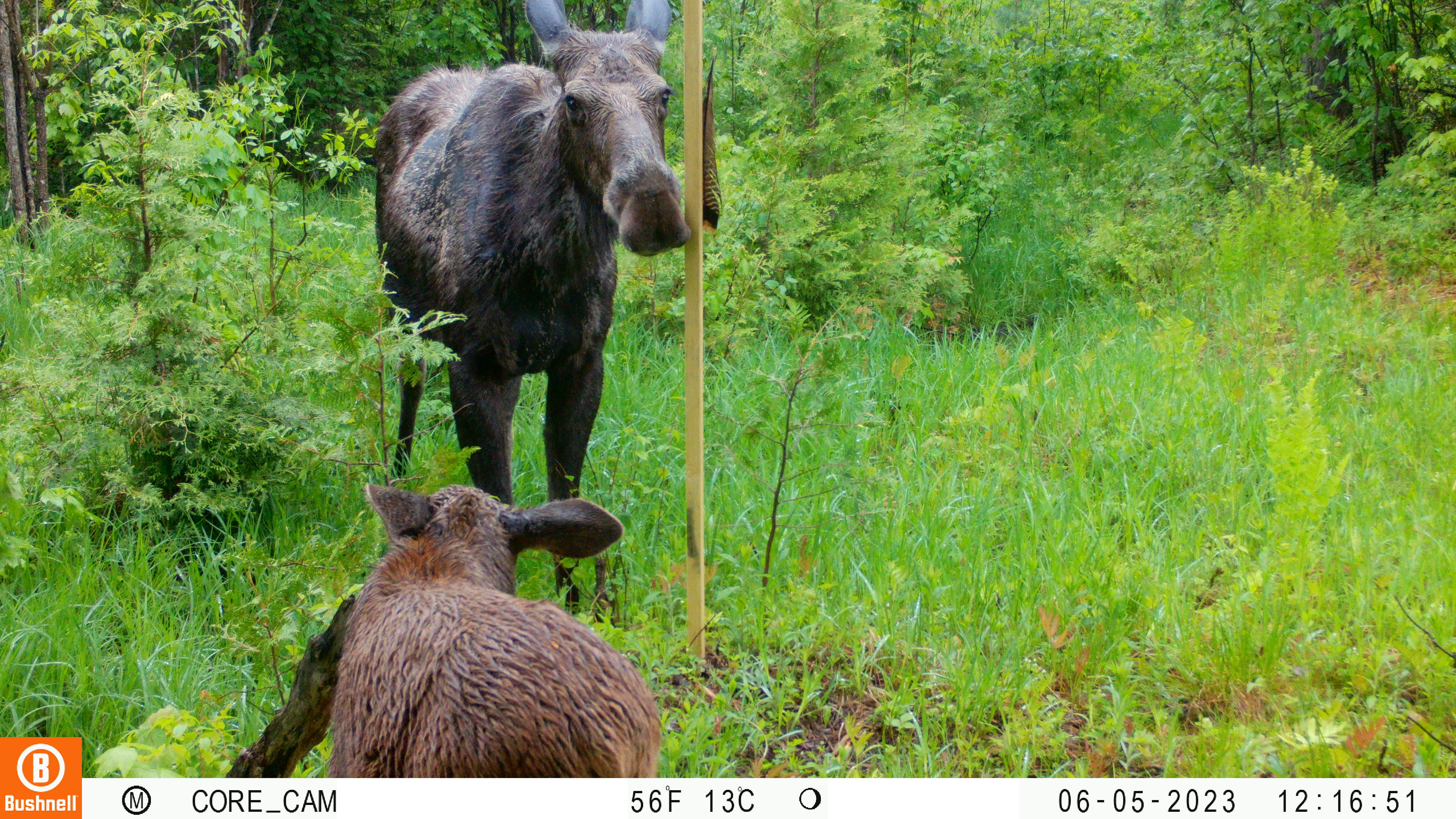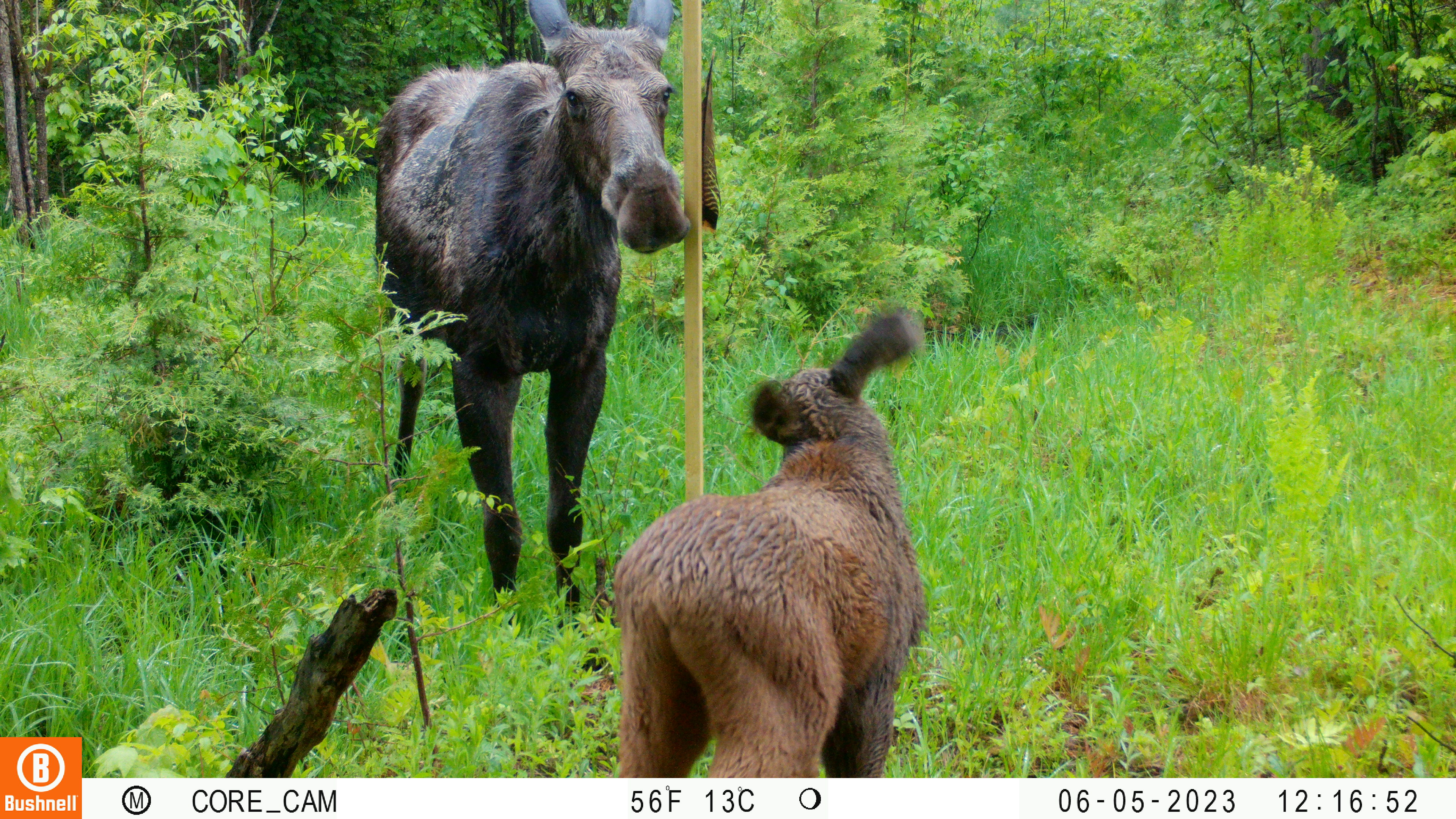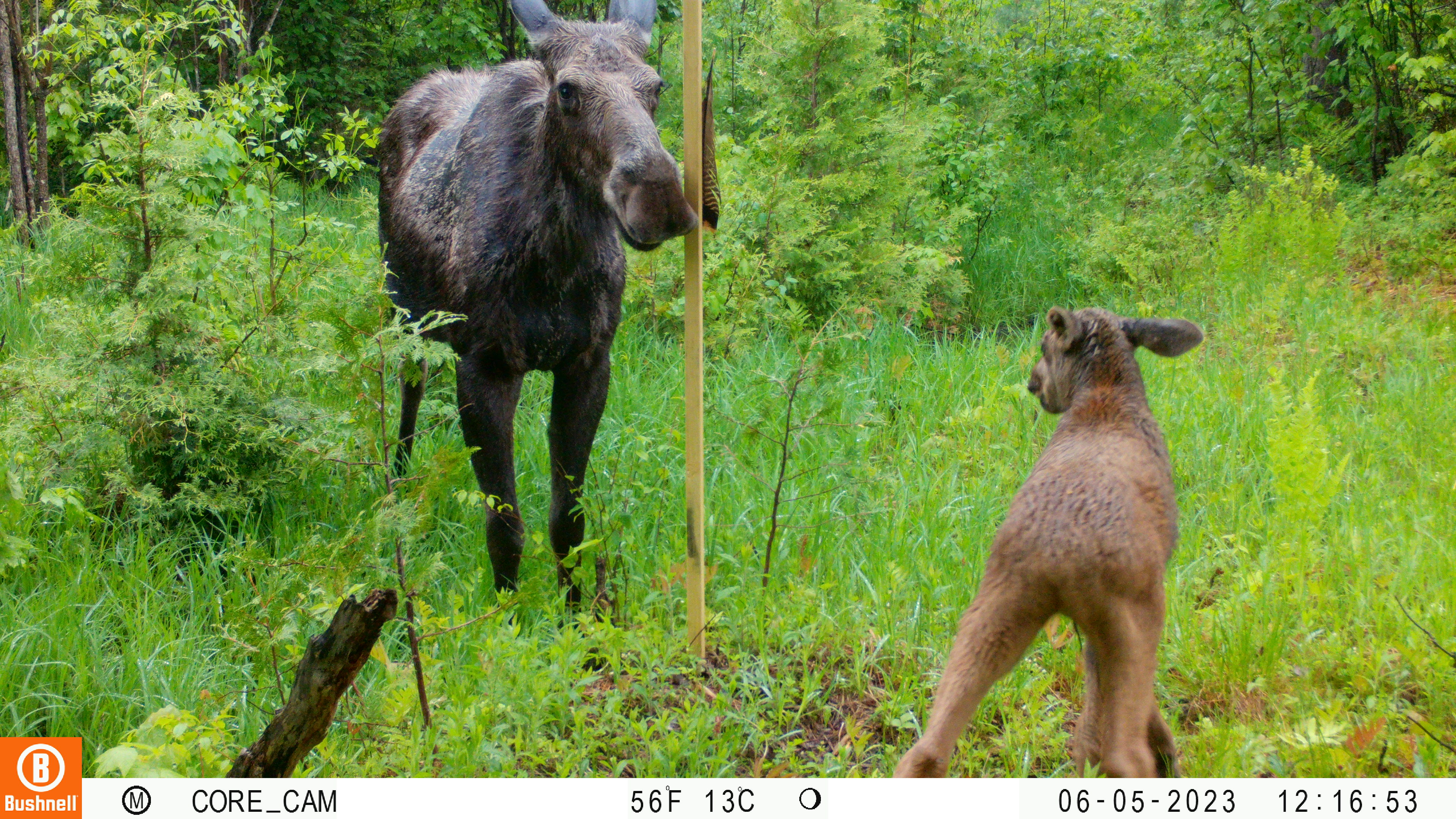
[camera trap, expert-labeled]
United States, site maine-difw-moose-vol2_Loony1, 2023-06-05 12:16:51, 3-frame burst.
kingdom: Animalia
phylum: Chordata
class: Mammalia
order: Artiodactyla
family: Cervidae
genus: Alces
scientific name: Alces alces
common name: moose